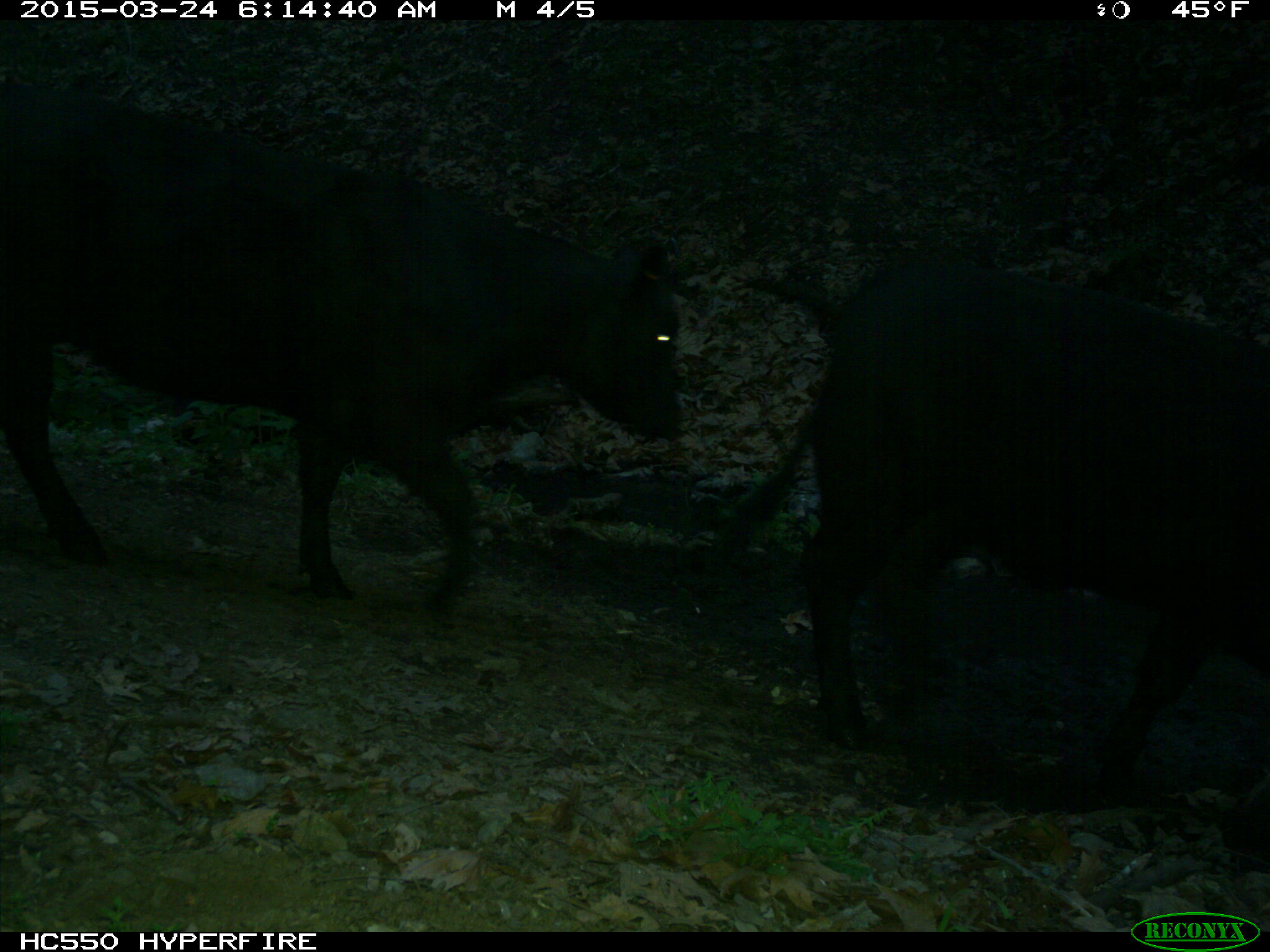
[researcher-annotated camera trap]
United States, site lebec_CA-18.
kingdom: Animalia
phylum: Chordata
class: Mammalia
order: Artiodactyla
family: Bovidae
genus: Bos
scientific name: Bos taurus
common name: domestic cow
Bos taurus (domestic cow).